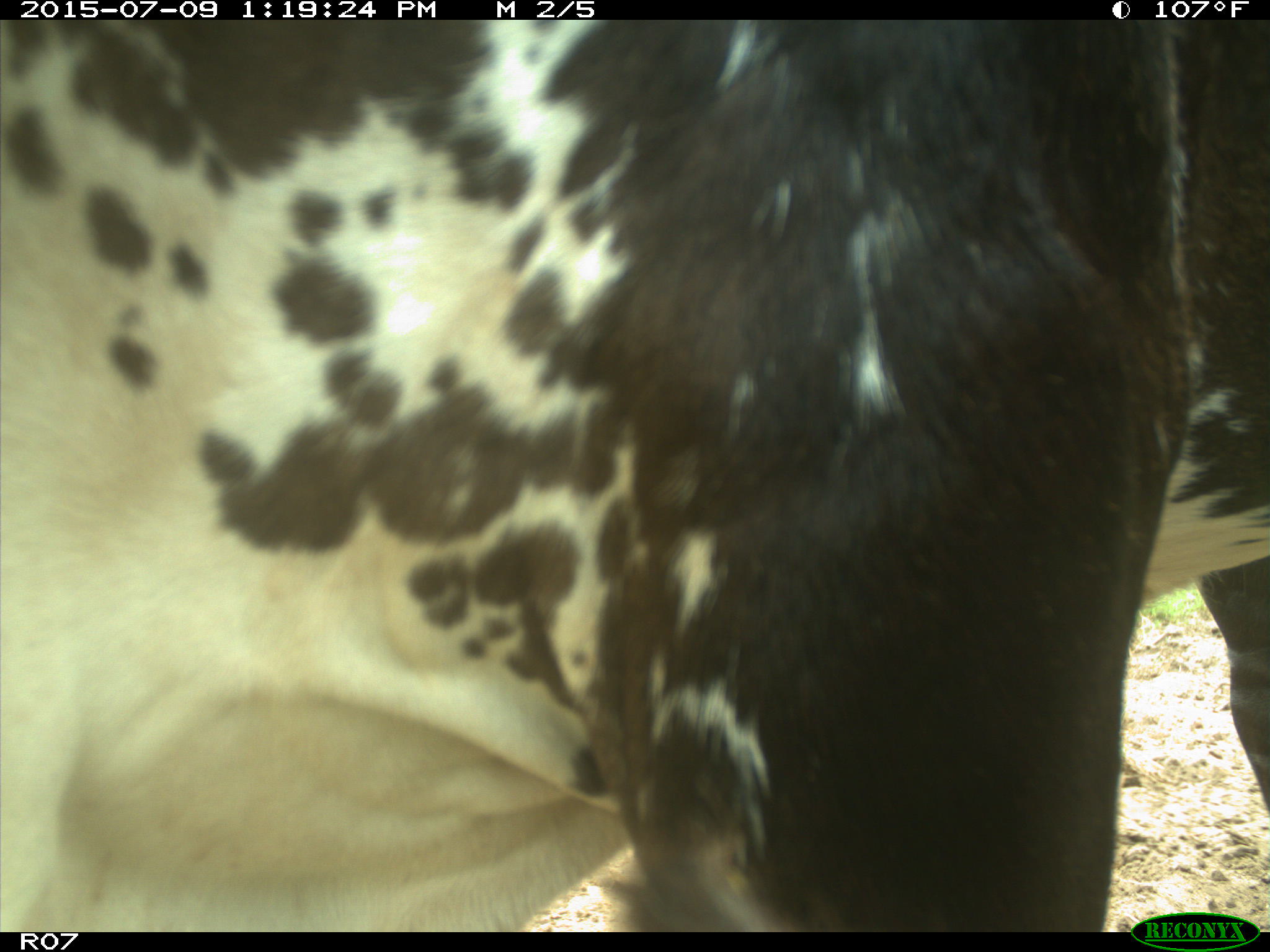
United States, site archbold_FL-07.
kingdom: Animalia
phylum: Chordata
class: Mammalia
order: Artiodactyla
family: Bovidae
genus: Bos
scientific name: Bos taurus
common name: domestic cow